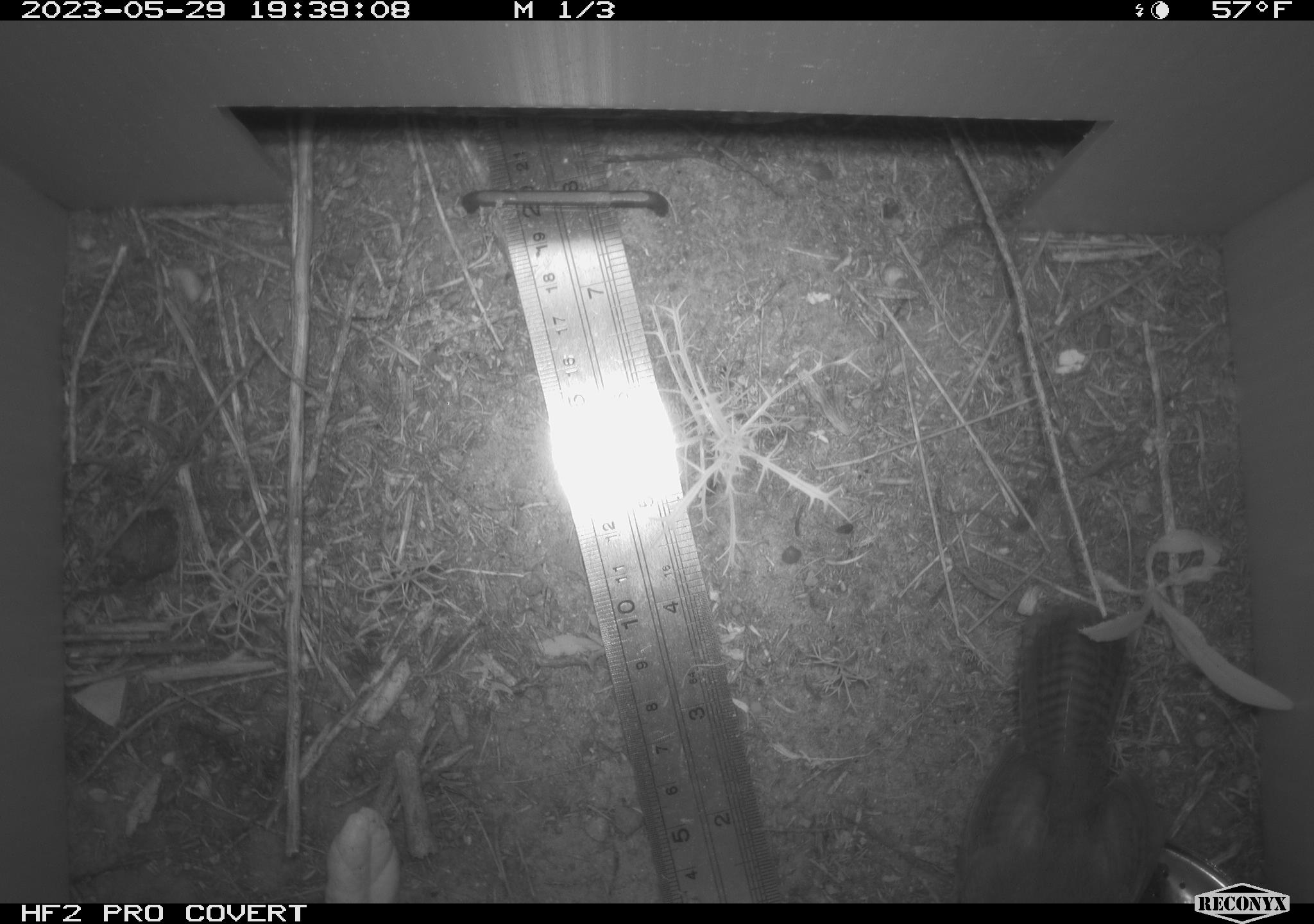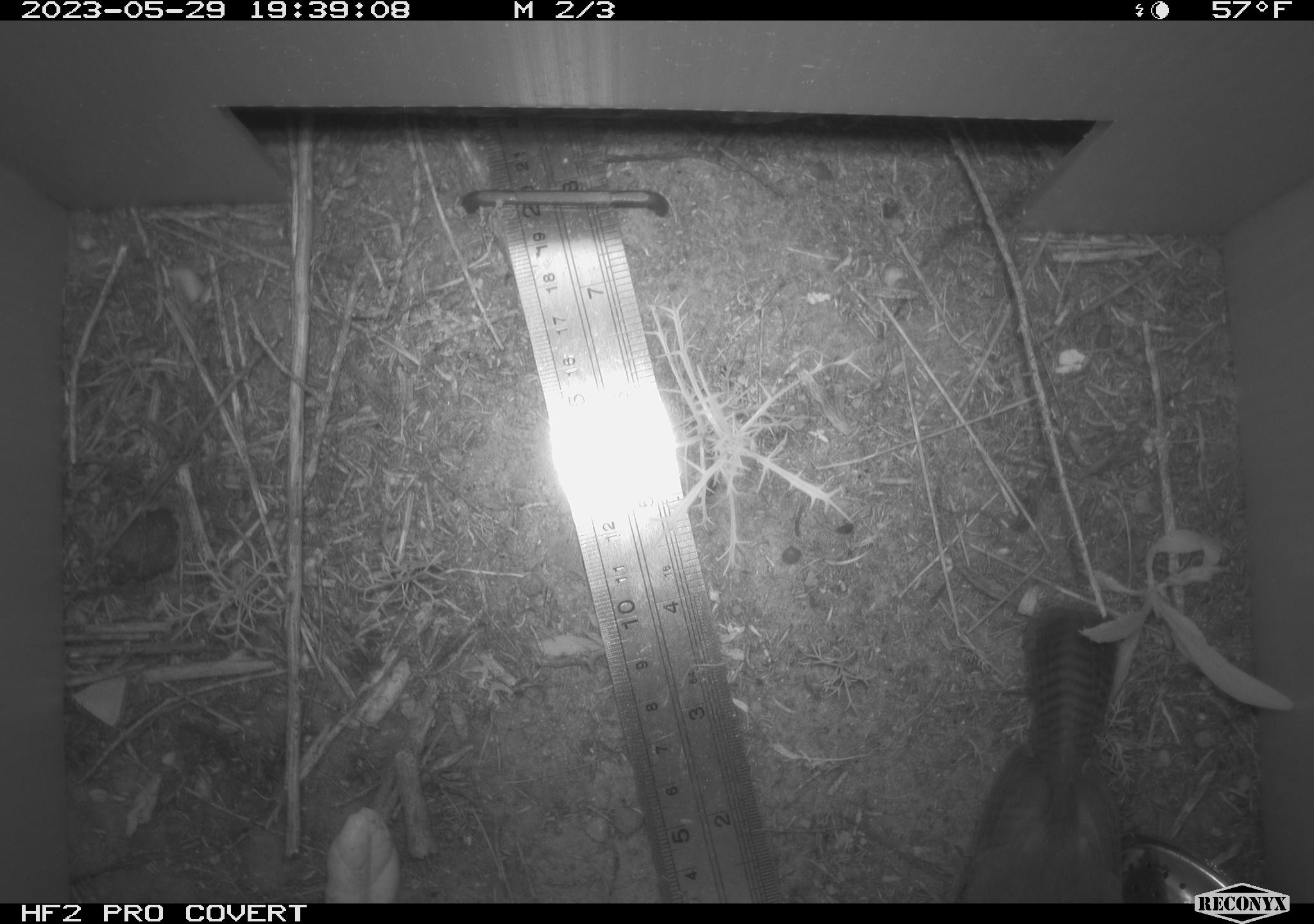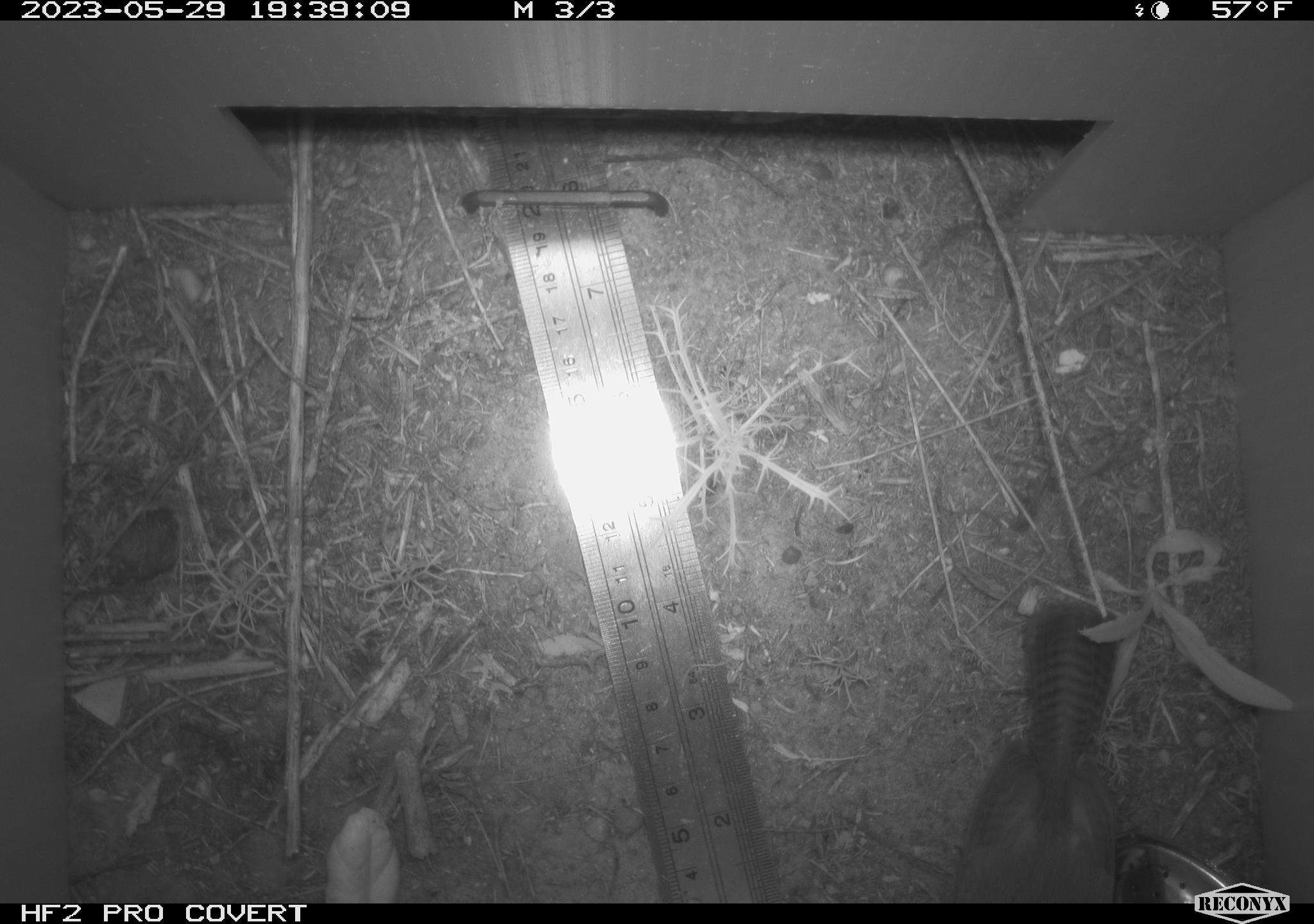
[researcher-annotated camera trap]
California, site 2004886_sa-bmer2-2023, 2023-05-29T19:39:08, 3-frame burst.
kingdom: Animalia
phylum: Chordata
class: Aves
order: Passeriformes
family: Troglodytidae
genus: Thryomanes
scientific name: Thryomanes bewickii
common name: bewick's wren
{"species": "bewick's wren (Thryomanes bewickii)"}